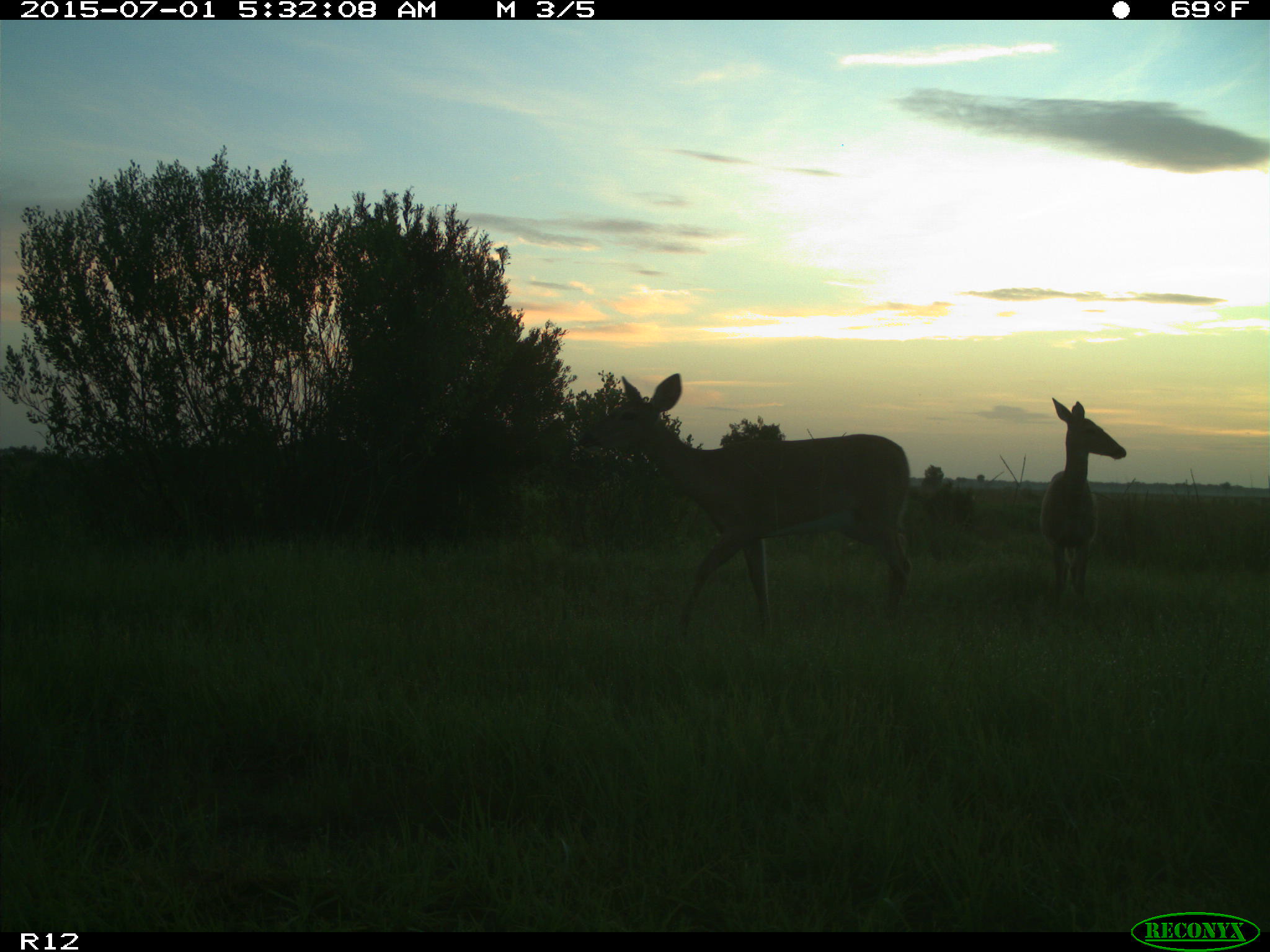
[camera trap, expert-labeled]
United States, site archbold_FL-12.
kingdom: Animalia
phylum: Chordata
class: Mammalia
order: Artiodactyla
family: Cervidae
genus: Odocoileus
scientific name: Odocoileus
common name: deer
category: unidentified deer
Unidentified deer (deer) (Odocoileus).